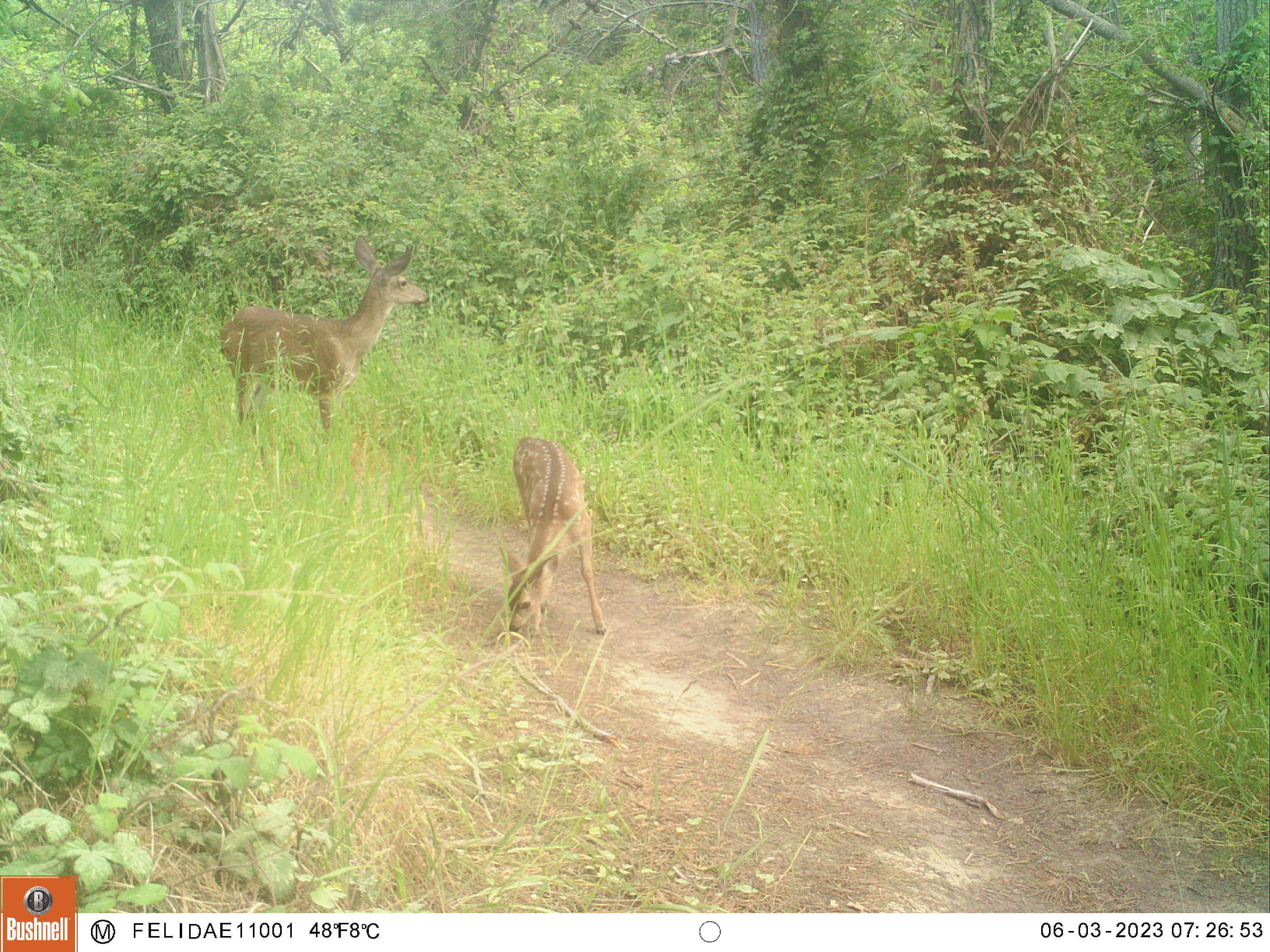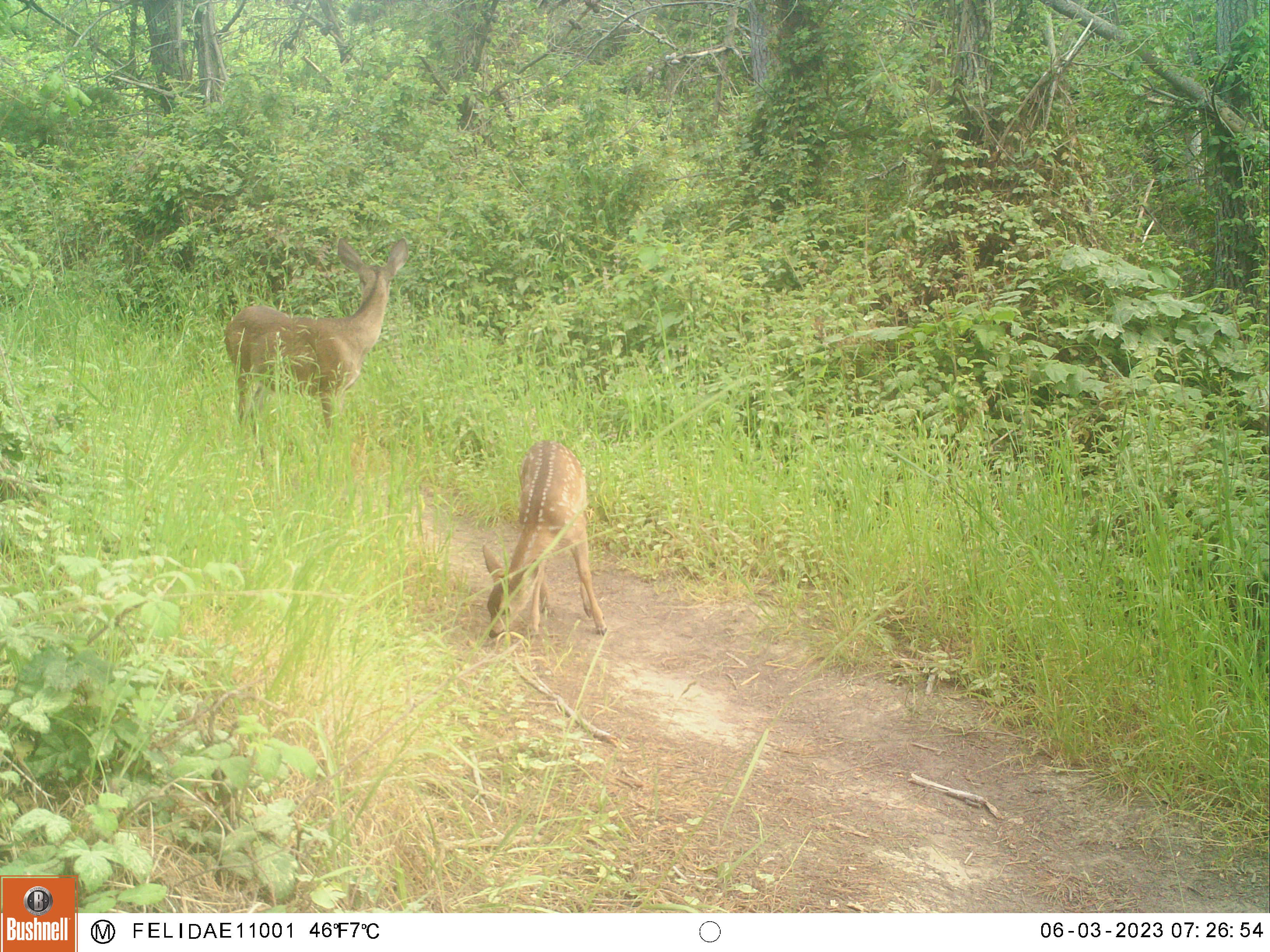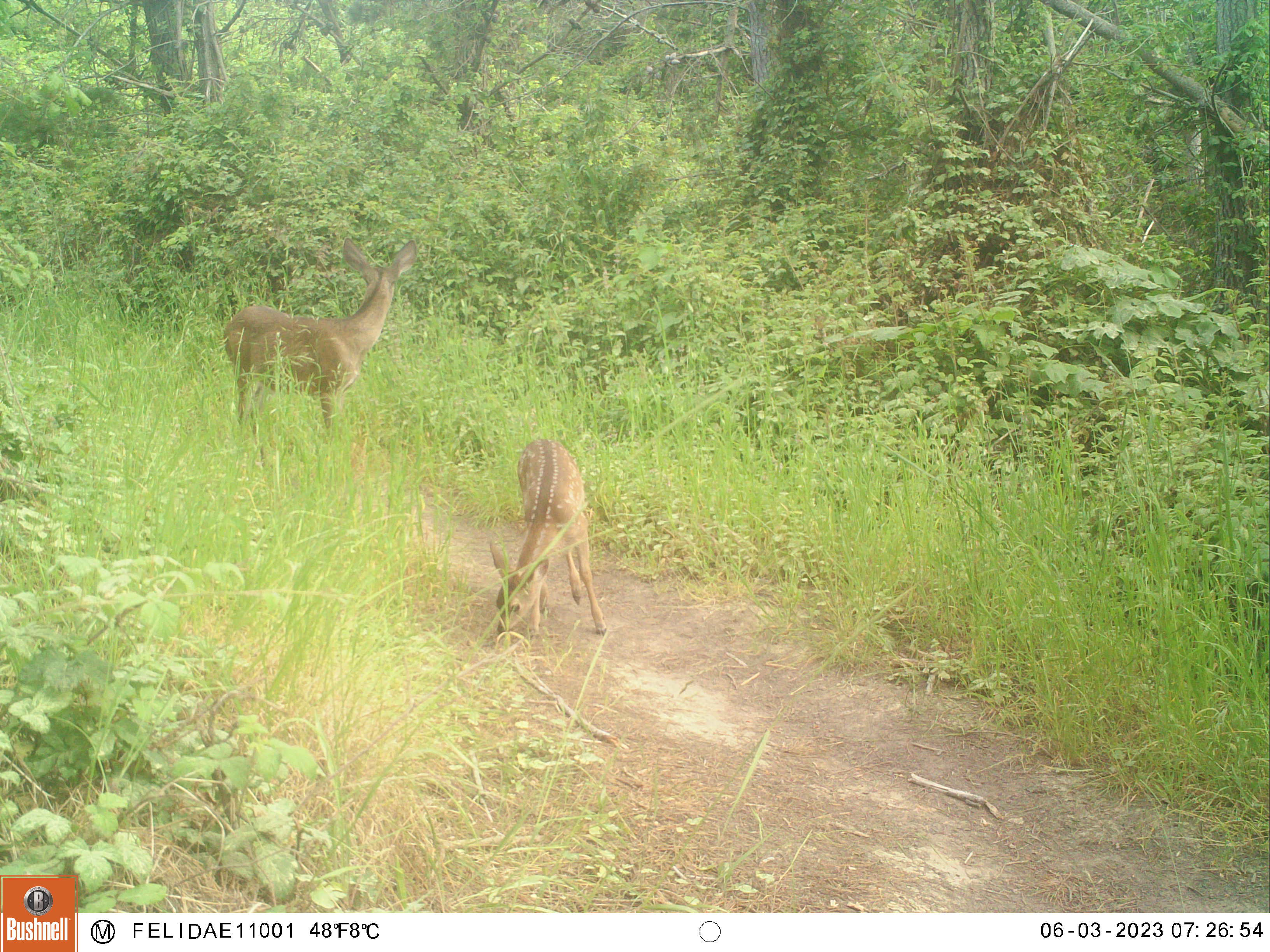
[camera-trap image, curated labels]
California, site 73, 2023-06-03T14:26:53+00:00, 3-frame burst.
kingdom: Animalia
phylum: Chordata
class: Mammalia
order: Artiodactyla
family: Cervidae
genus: Odocoileus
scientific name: Odocoileus hemionus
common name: mule deer